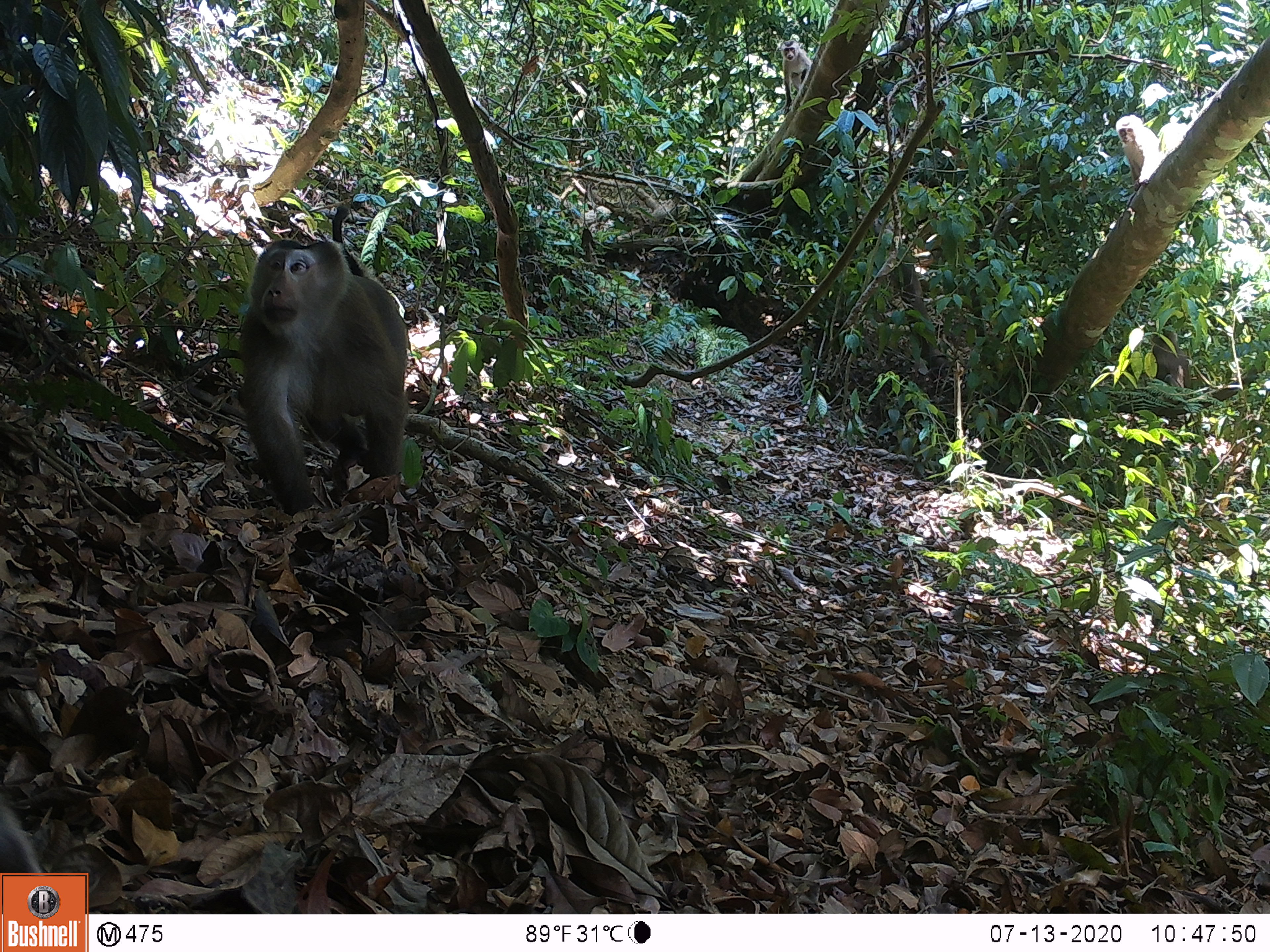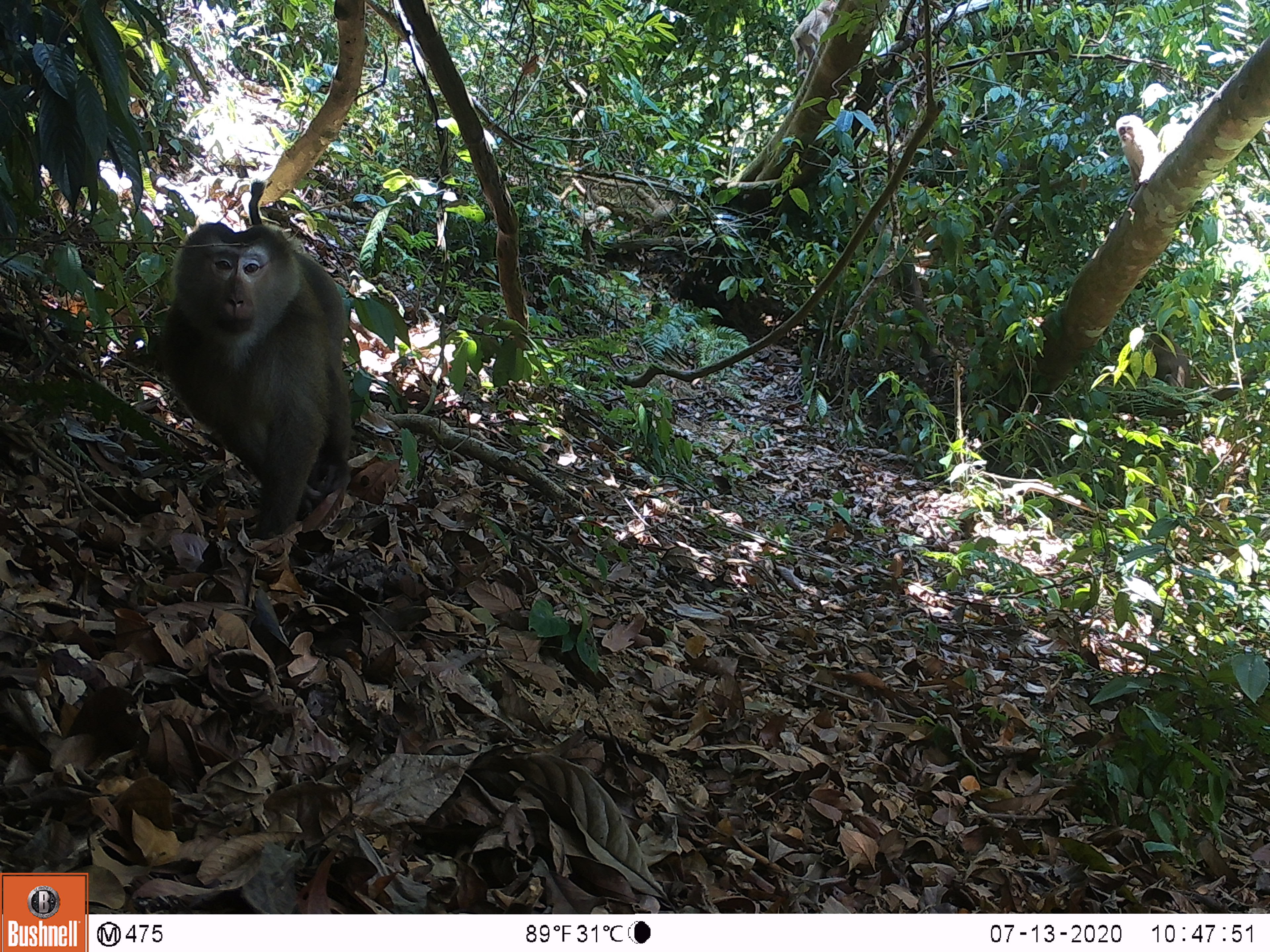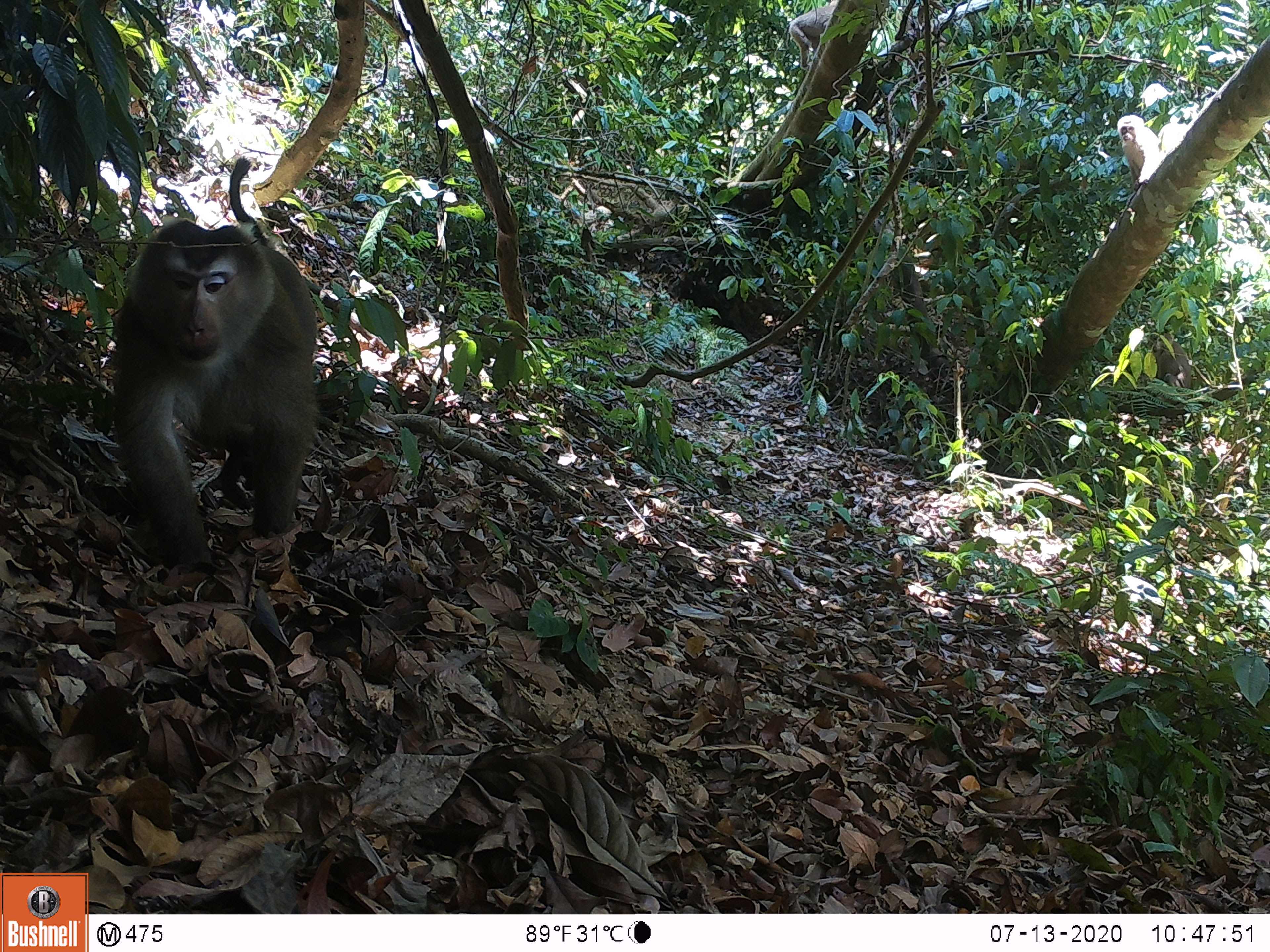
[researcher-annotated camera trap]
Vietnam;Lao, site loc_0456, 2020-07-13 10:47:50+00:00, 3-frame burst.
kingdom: Animalia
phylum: Chordata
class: Mammalia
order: Primates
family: Cercopithecidae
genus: Macaca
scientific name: Macaca nemestrina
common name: pig-tailed macaque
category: pig tailed macaque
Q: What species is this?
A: Pig tailed macaque (pig-tailed macaque) (Macaca nemestrina).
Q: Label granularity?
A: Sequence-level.